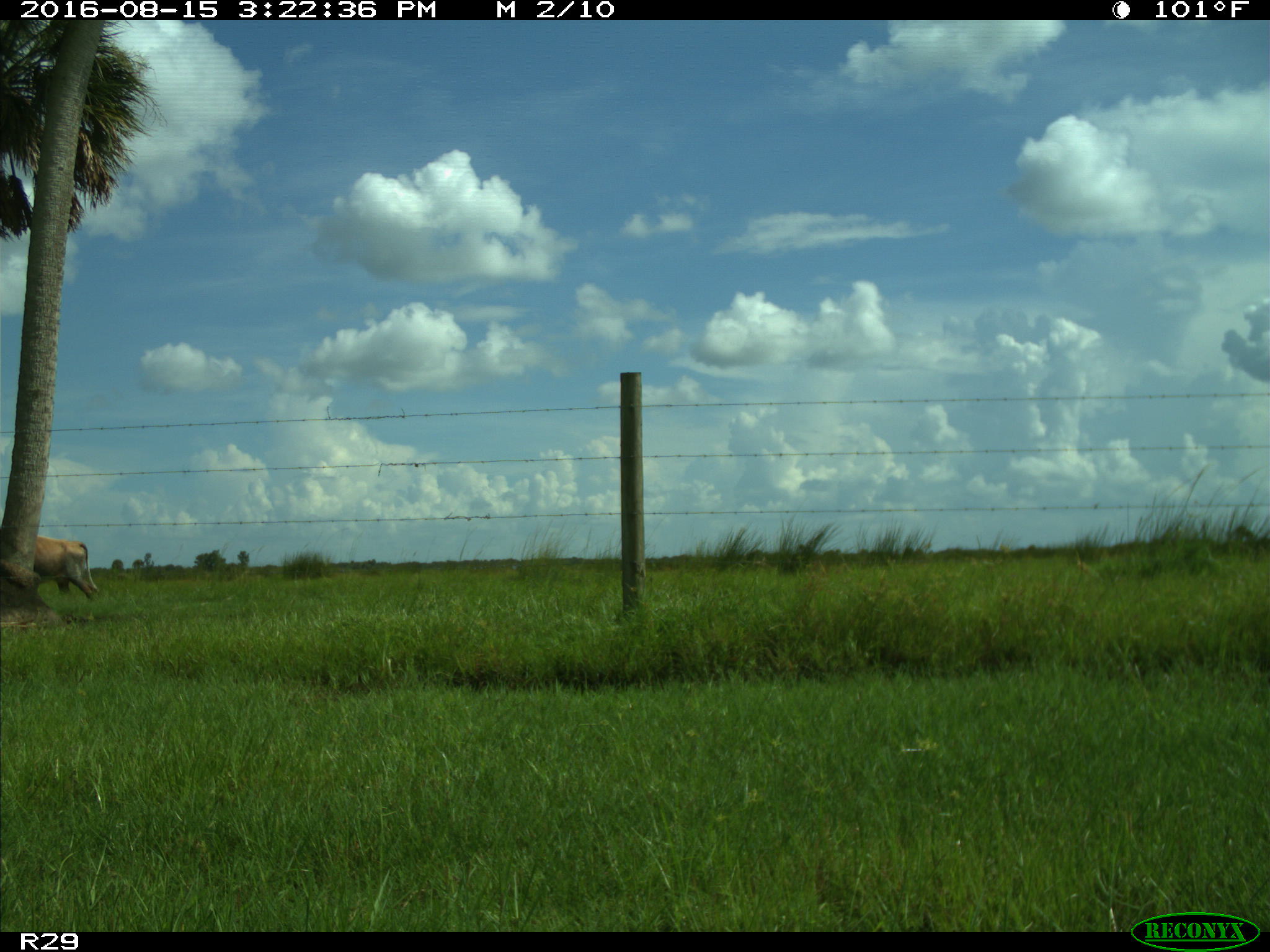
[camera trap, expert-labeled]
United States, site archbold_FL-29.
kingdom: Animalia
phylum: Chordata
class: Mammalia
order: Artiodactyla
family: Bovidae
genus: Bos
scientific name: Bos taurus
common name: domestic cow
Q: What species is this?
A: Bos taurus (domestic cow).